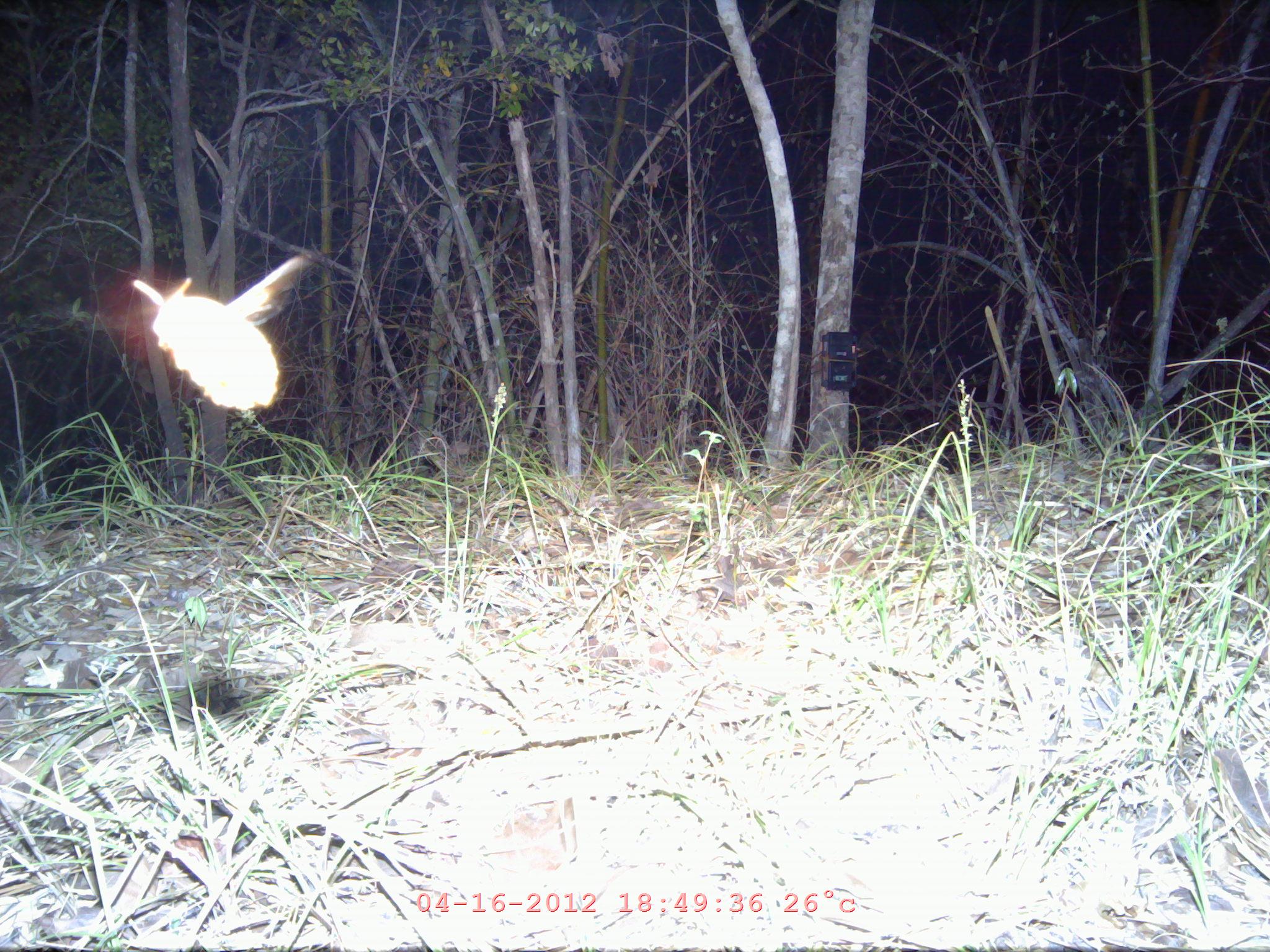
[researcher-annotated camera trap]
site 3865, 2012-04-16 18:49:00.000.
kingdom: Animalia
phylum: Chordata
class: Aves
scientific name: Aves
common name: bird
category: unknown bird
Unknown bird (bird) (Aves), count 1.